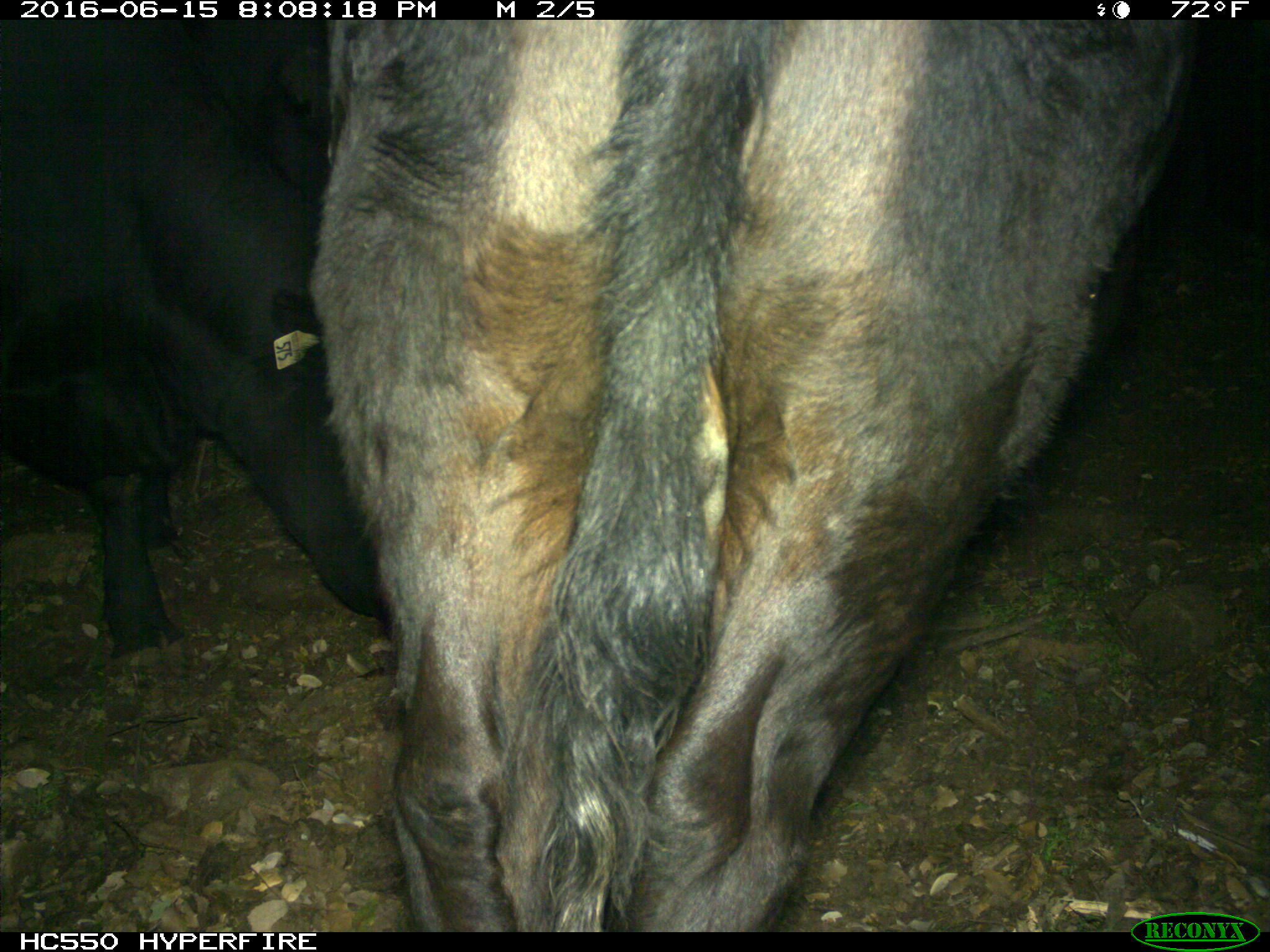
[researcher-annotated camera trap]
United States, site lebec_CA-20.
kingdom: Animalia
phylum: Chordata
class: Mammalia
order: Artiodactyla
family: Bovidae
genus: Bos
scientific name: Bos taurus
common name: domestic cow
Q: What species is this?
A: Bos taurus (domestic cow).